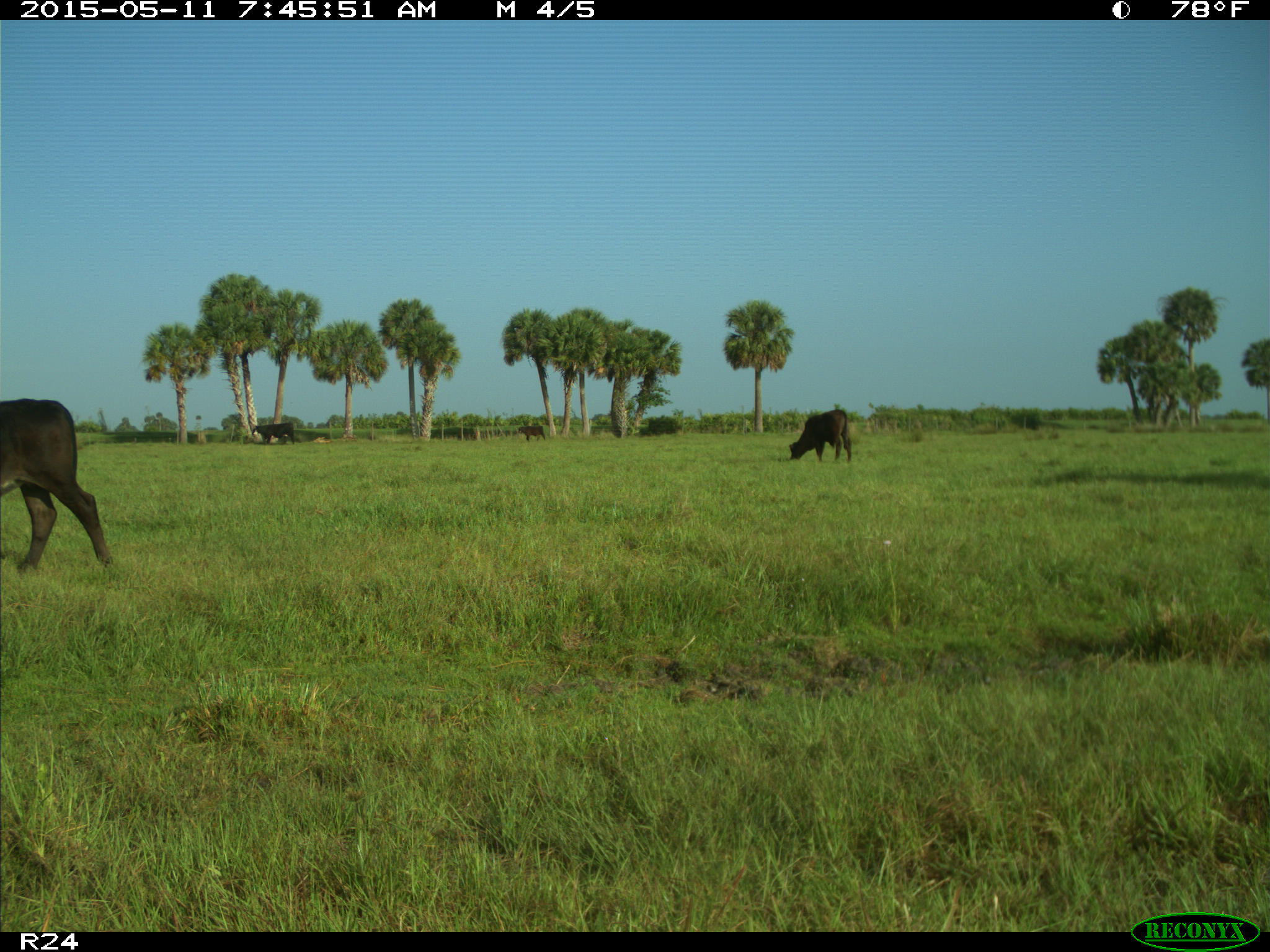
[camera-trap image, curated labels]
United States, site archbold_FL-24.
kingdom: Animalia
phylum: Chordata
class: Mammalia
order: Artiodactyla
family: Bovidae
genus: Bos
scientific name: Bos taurus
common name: domestic cow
Bos taurus (domestic cow).